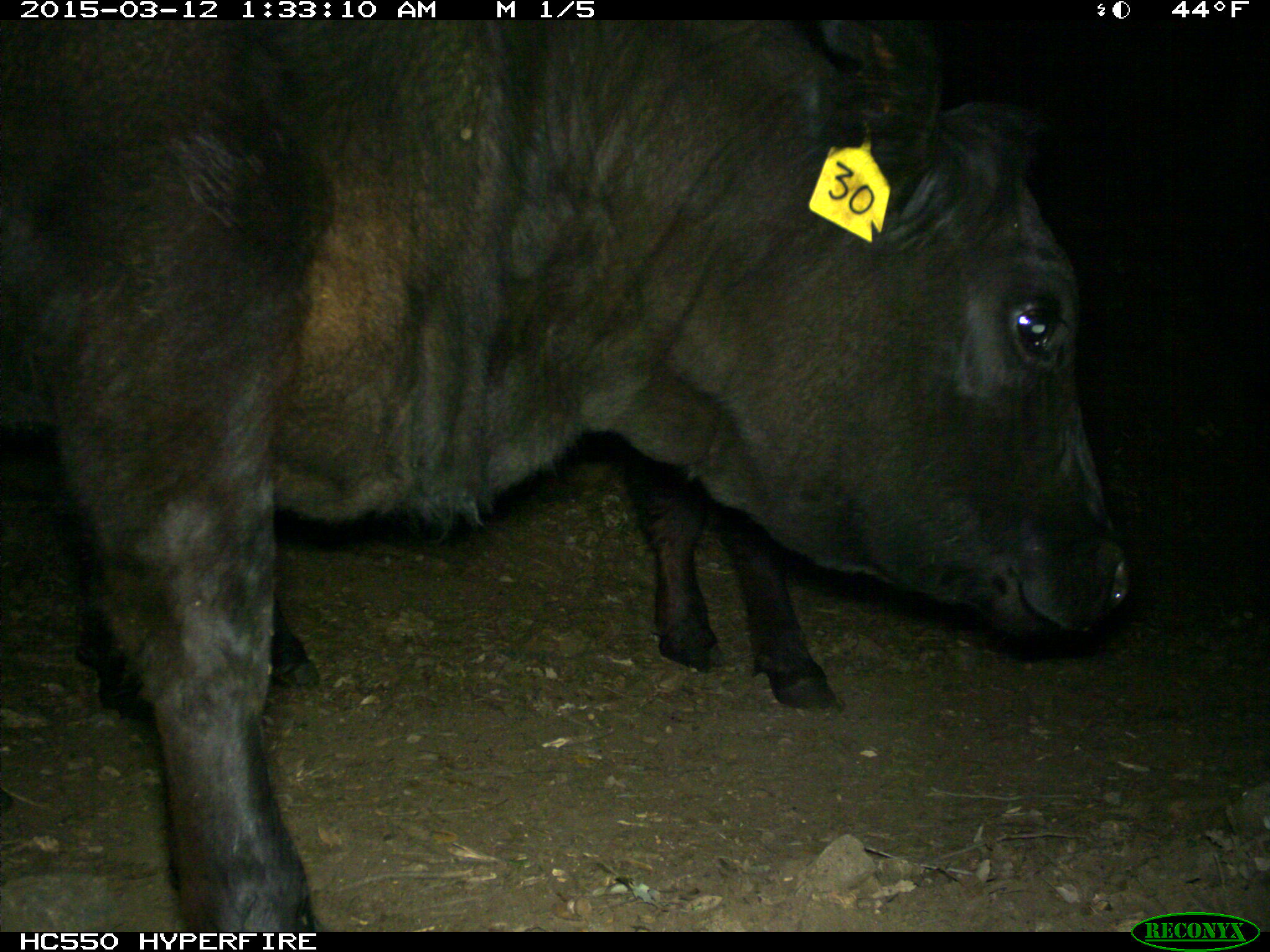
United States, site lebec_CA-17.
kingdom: Animalia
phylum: Chordata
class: Mammalia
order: Artiodactyla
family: Bovidae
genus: Bos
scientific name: Bos taurus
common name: domestic cow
Bos taurus (domestic cow).